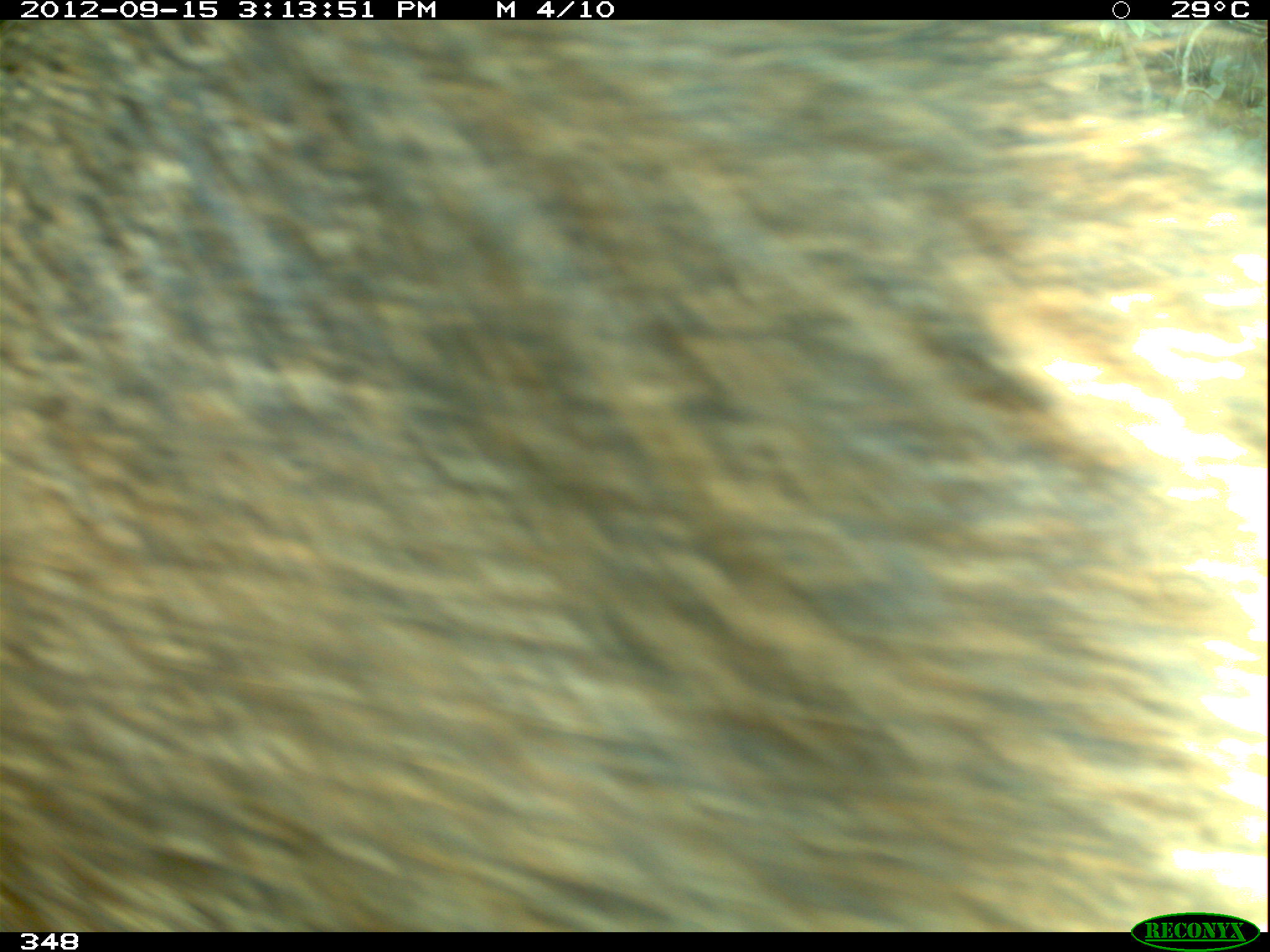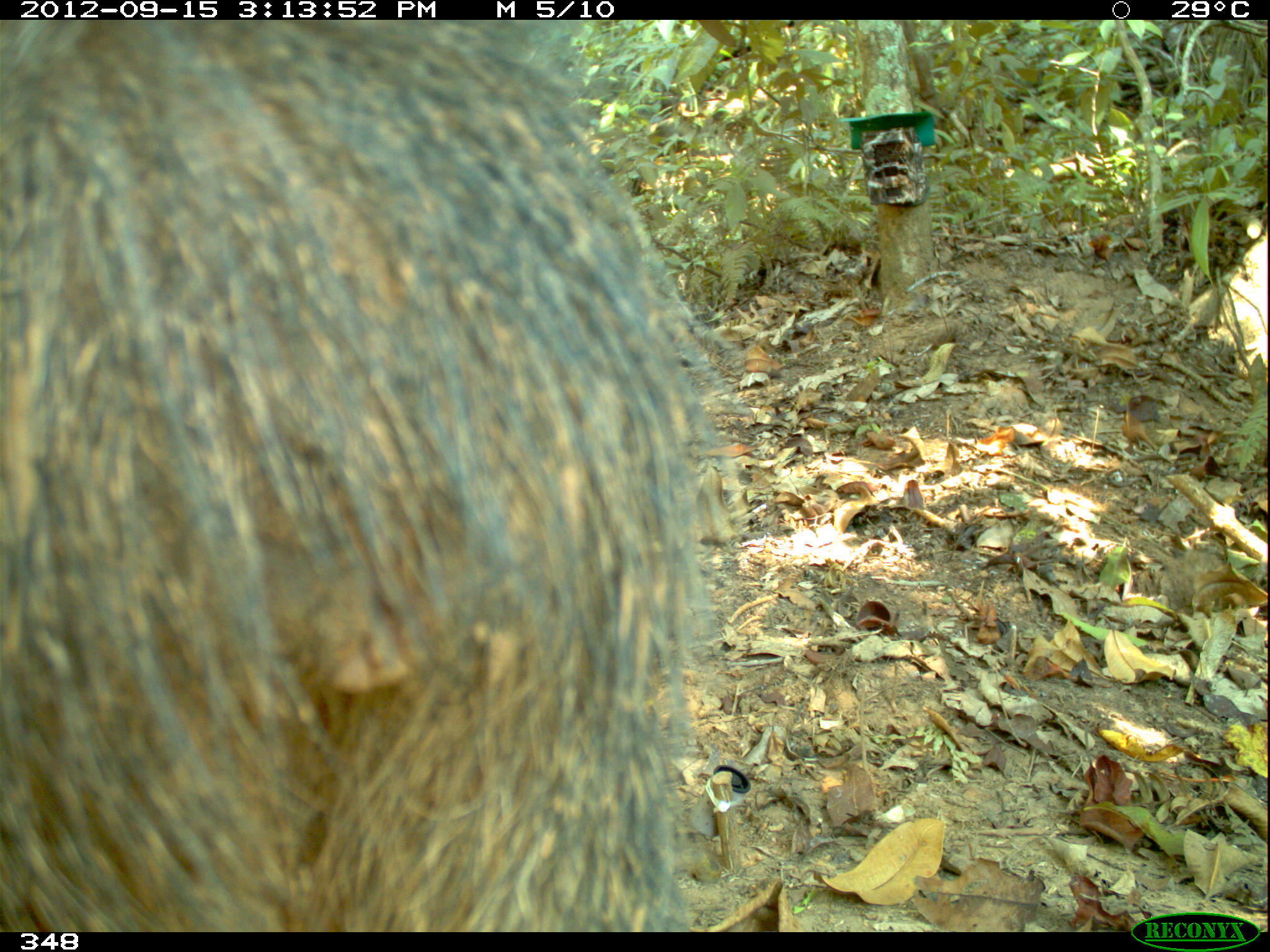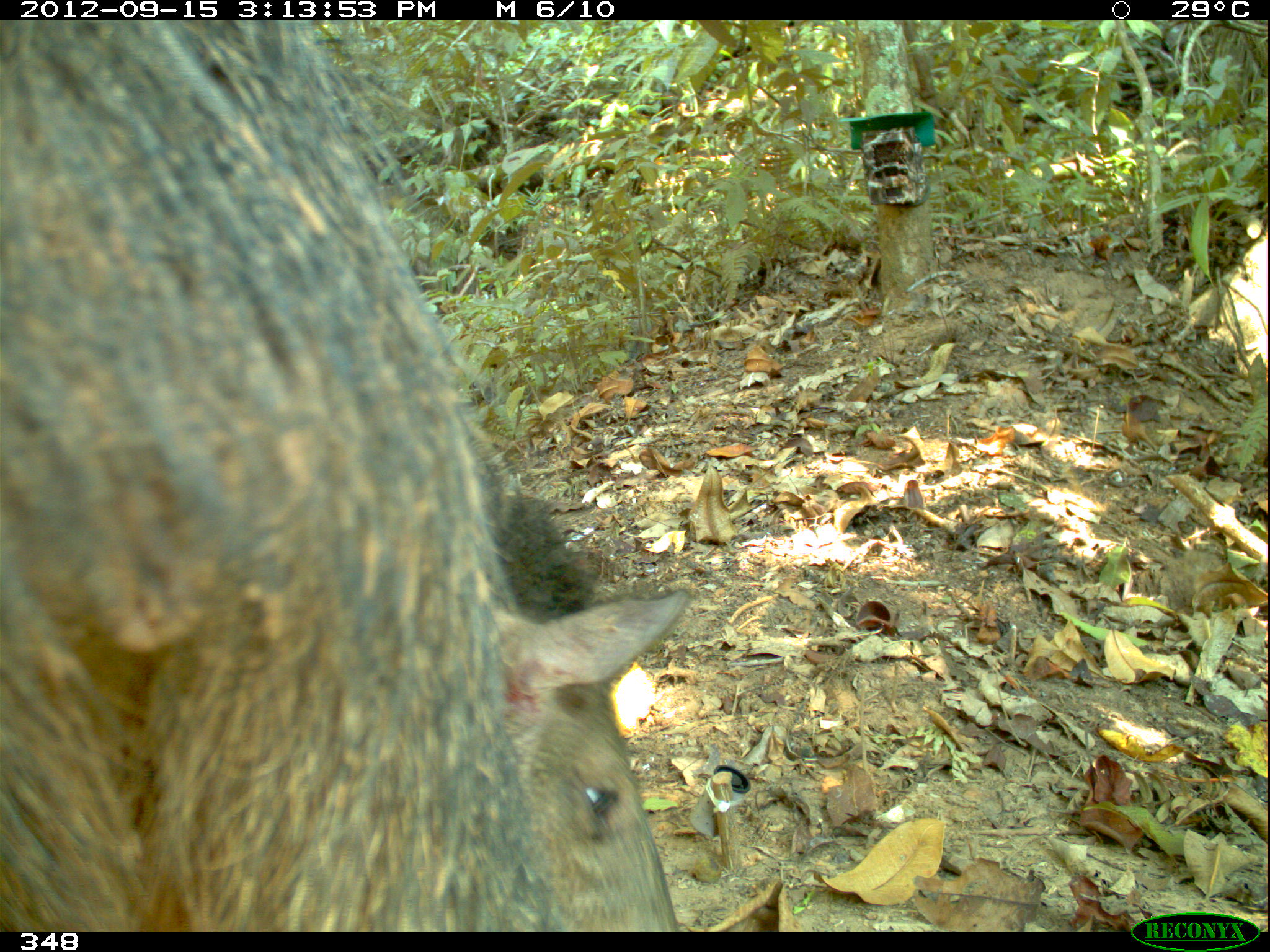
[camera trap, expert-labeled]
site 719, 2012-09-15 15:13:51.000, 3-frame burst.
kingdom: Animalia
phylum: Chordata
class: Mammalia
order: Artiodactyla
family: Tayassuidae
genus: Pecari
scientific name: Pecari tajacu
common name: collared peccary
Pecari tajacu (collared peccary).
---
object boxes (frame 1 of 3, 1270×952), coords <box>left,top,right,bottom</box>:
pecari tajacu: <box>1,20,1267,932</box>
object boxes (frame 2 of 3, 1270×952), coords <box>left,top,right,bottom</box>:
pecari tajacu: <box>0,22,741,932</box>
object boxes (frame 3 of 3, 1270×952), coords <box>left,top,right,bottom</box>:
pecari tajacu: <box>1,20,693,933</box>